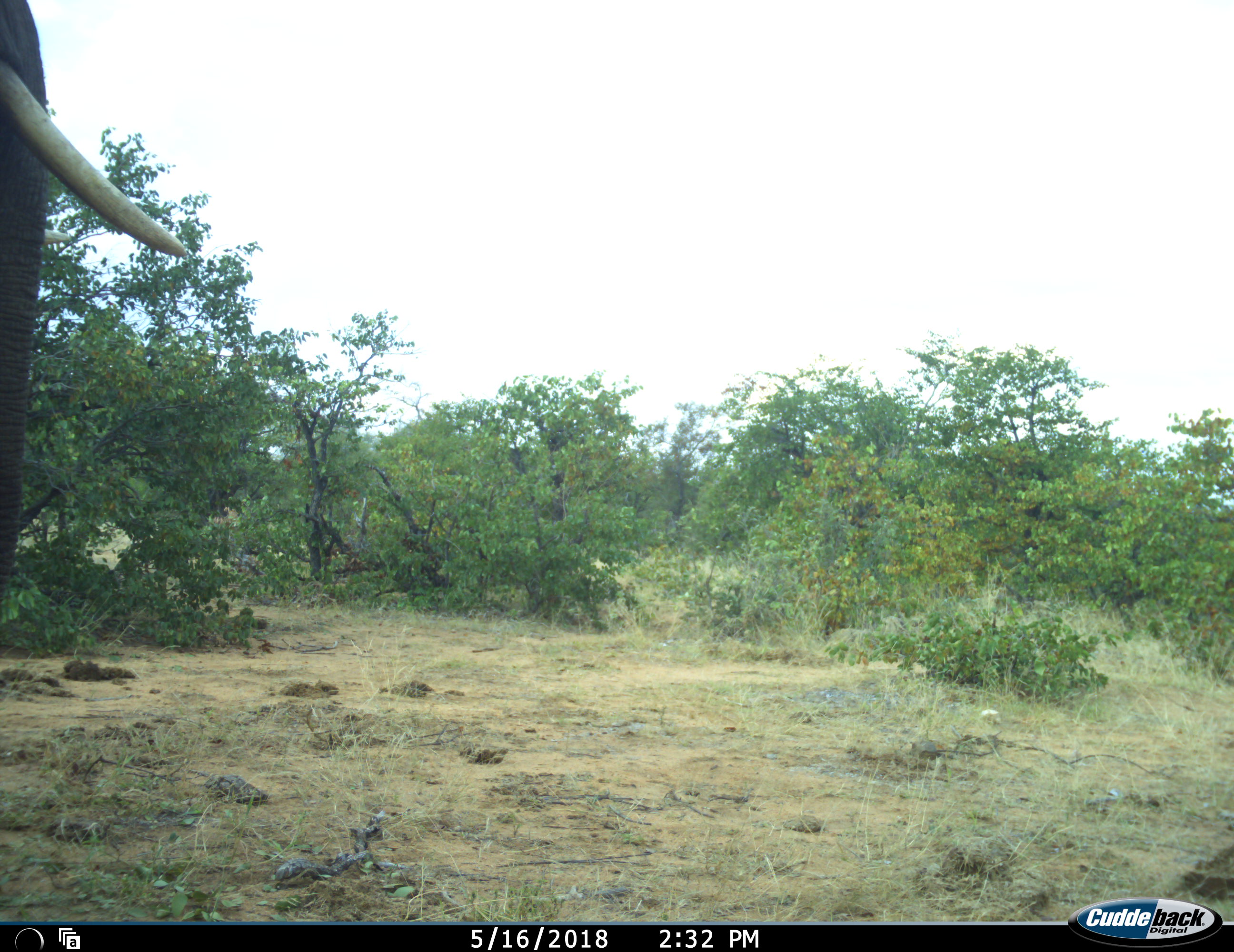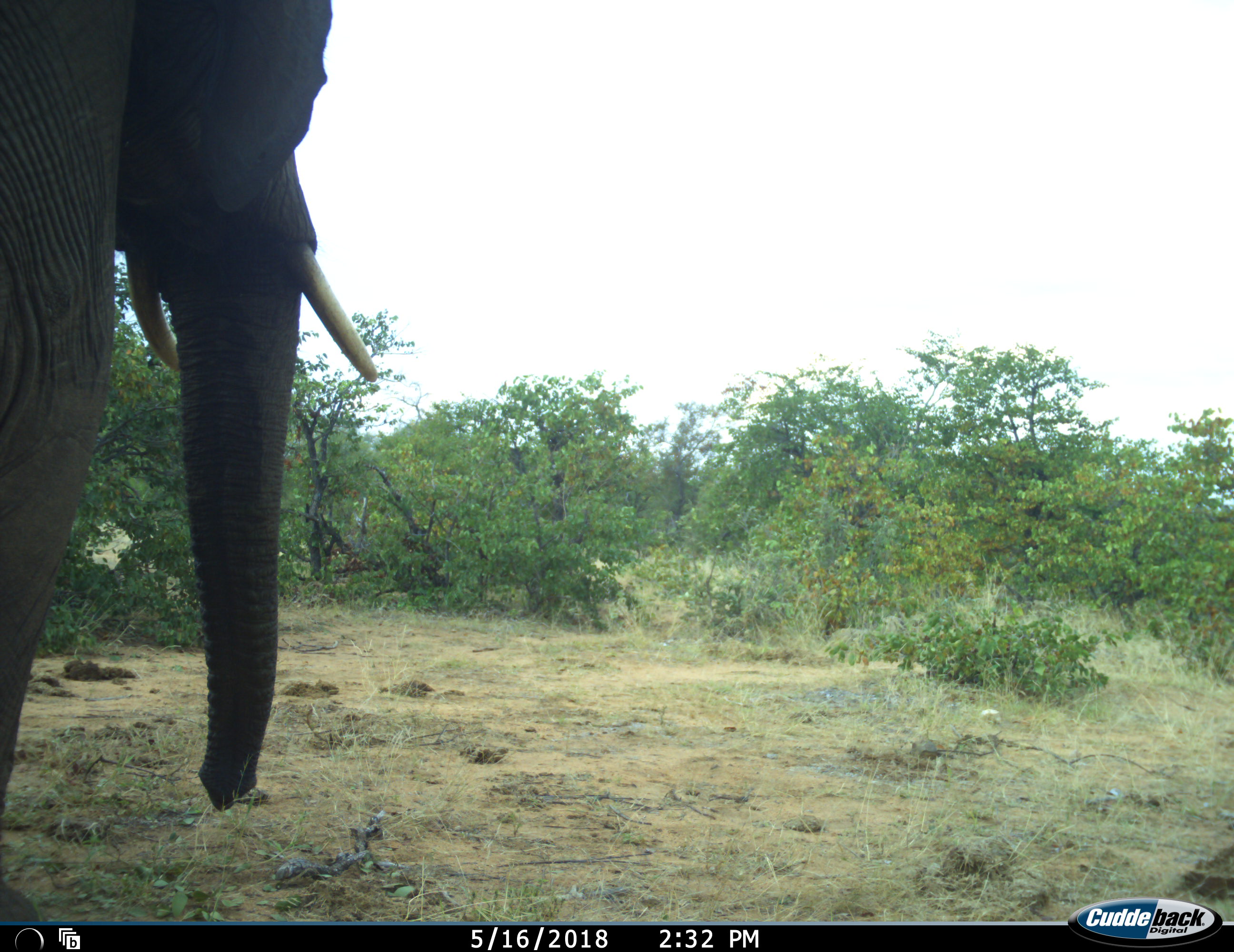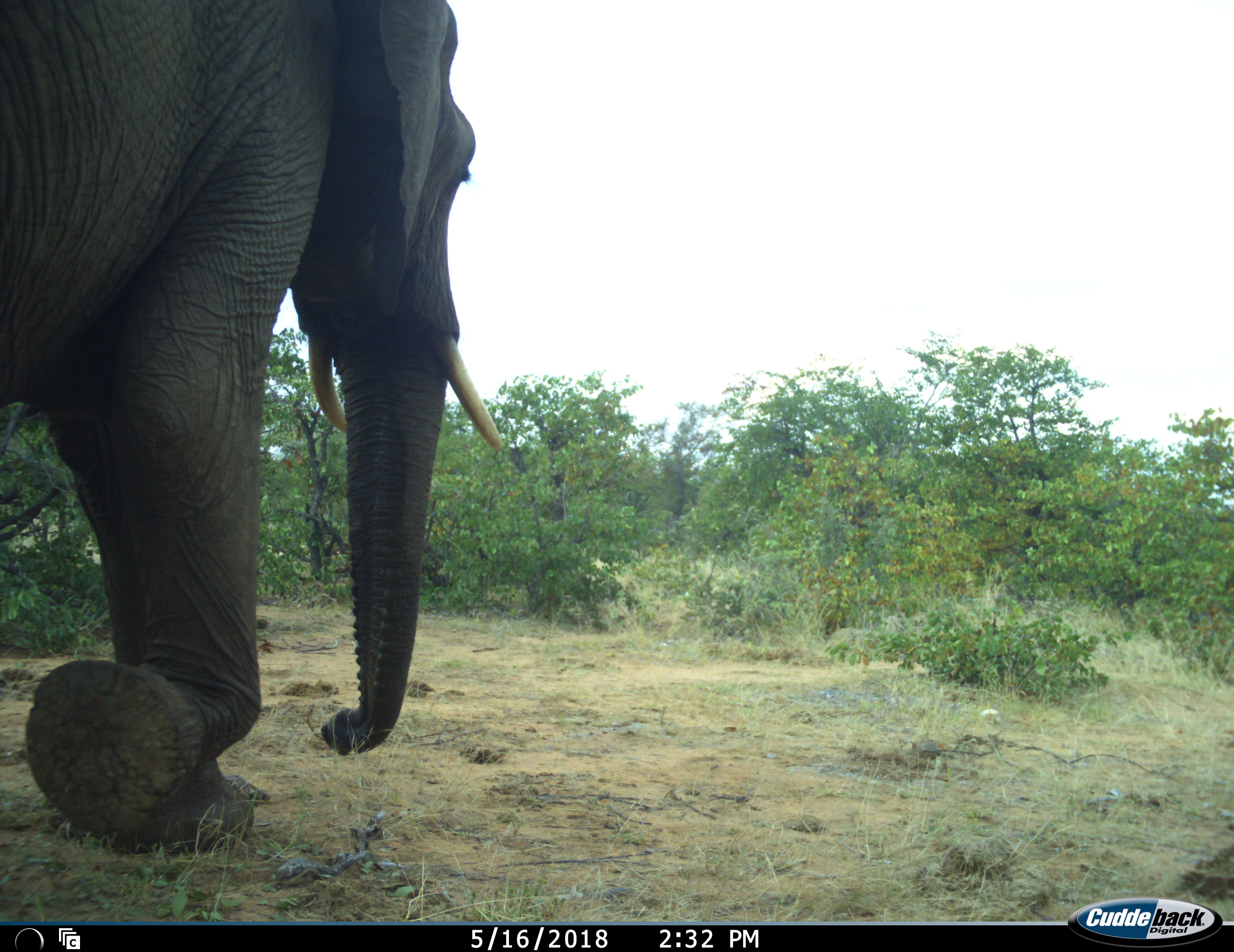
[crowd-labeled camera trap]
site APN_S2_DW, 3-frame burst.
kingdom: Animalia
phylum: Chordata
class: Mammalia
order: Proboscidea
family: Elephantidae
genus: Loxodonta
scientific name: Loxodonta africana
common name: african bush elephant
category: elephant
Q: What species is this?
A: Elephant (african bush elephant) (Loxodonta africana).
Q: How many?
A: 1.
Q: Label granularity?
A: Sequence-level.